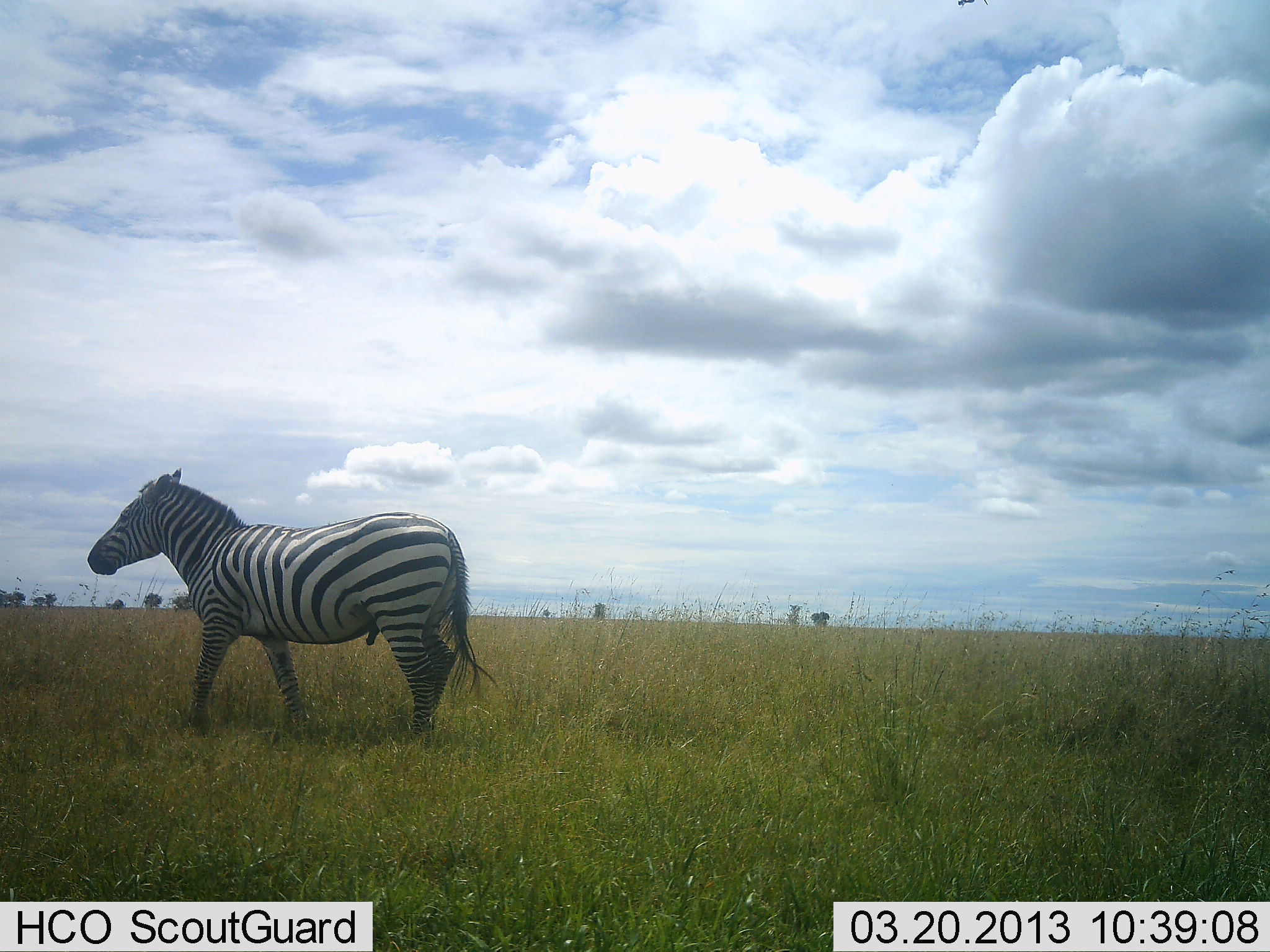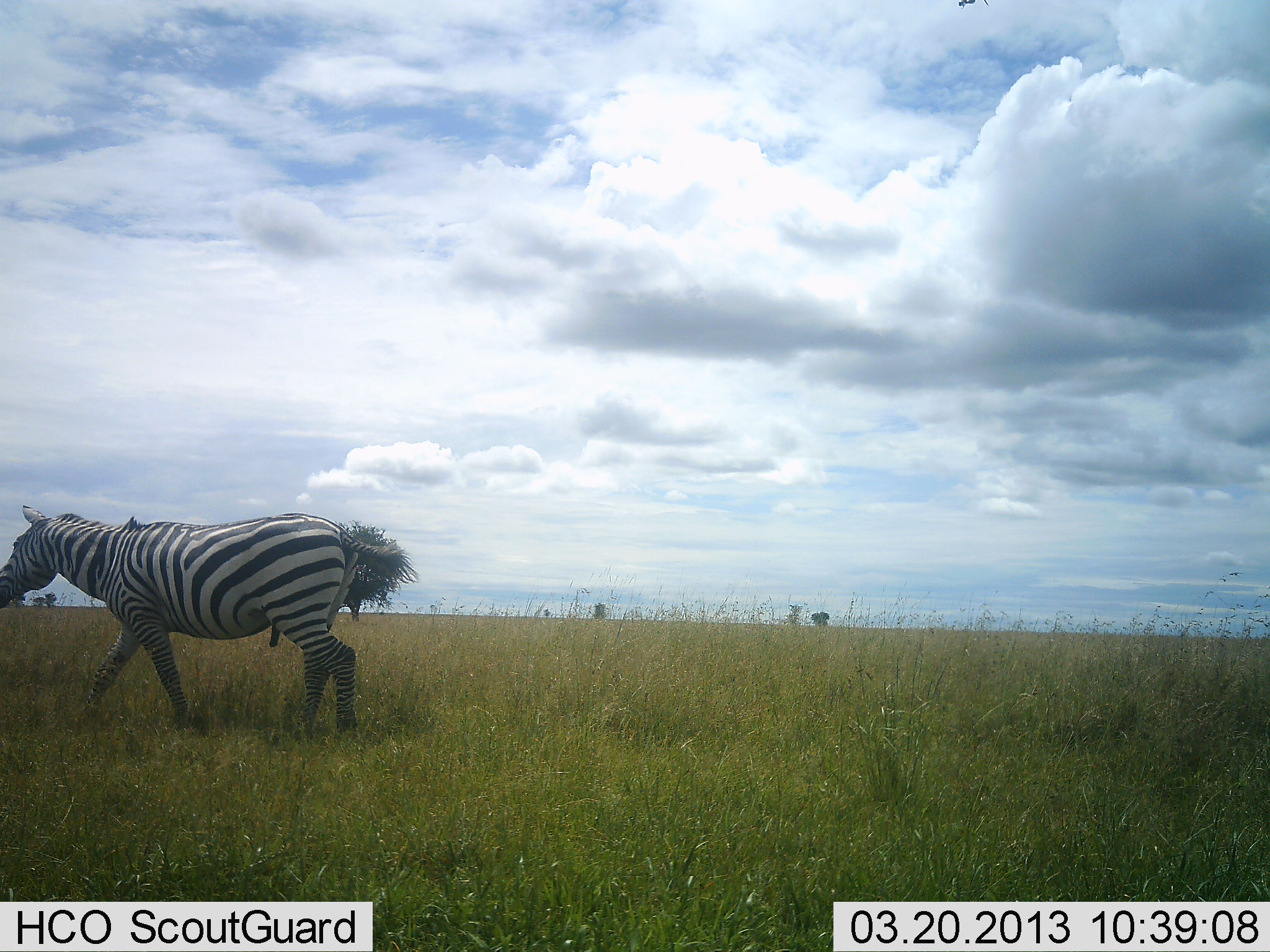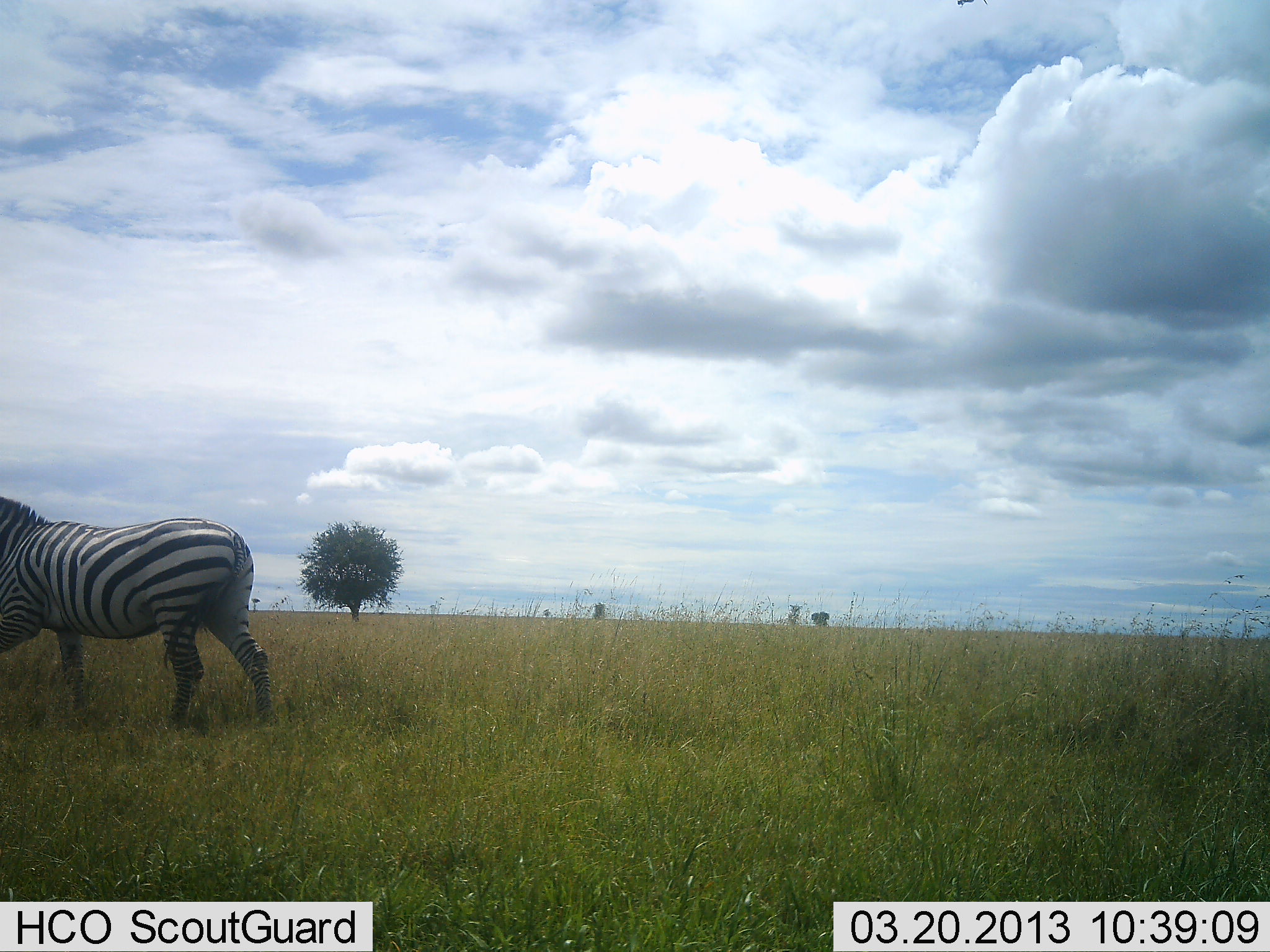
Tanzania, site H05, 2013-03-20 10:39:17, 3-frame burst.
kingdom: Animalia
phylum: Chordata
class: Mammalia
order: Perissodactyla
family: Equidae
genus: Equus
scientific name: Equus quagga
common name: plains zebra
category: zebra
Zebra (plains zebra) (Equus quagga), count 1. Behavior (volunteer vote fractions): standing 0%, resting 0%, moving 100%, interacting 0%. Young present (vote fraction): 0%. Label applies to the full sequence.